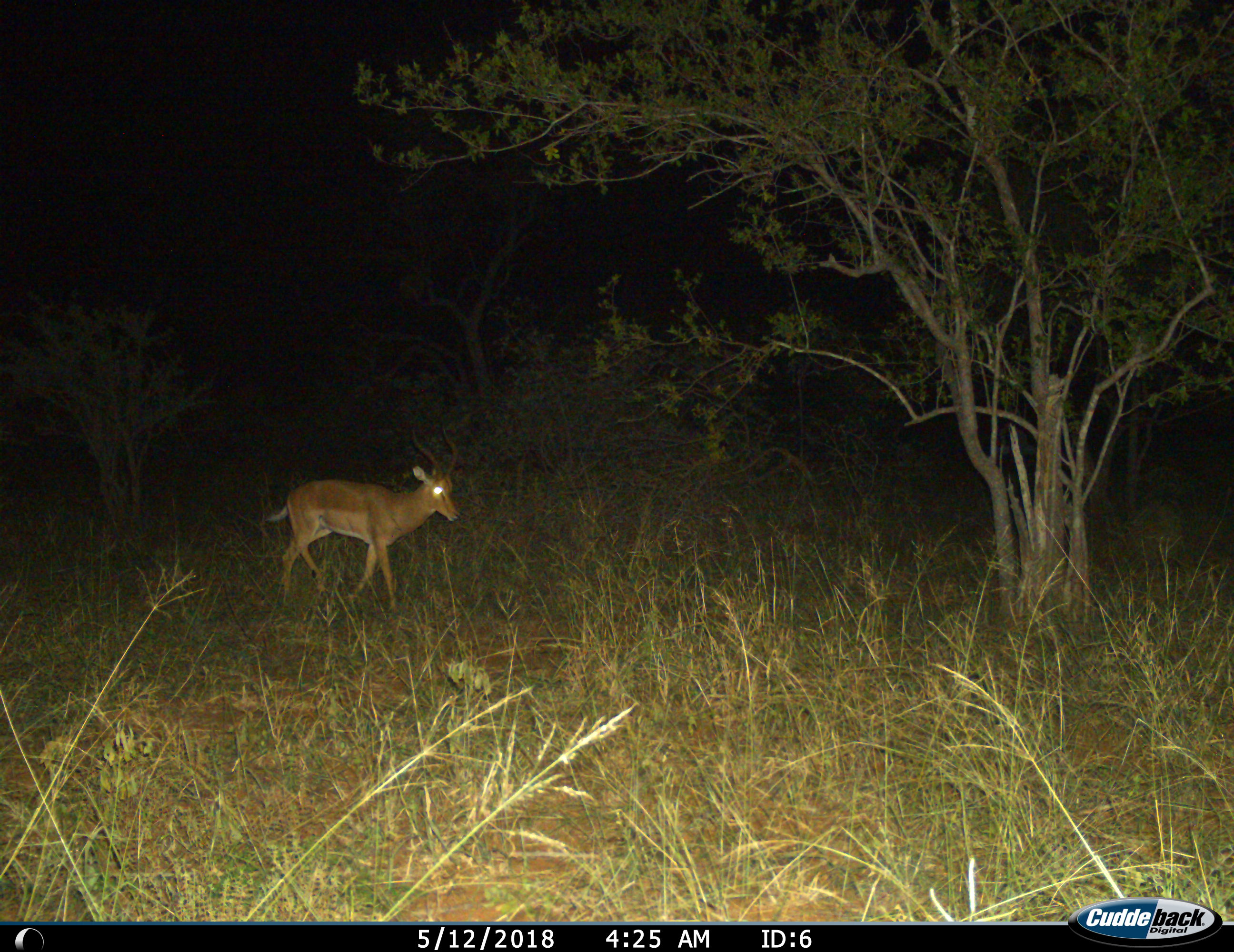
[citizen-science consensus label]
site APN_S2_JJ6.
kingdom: Animalia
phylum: Chordata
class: Mammalia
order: Artiodactyla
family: Bovidae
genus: Aepyceros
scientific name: Aepyceros melampus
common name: impala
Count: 1.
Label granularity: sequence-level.